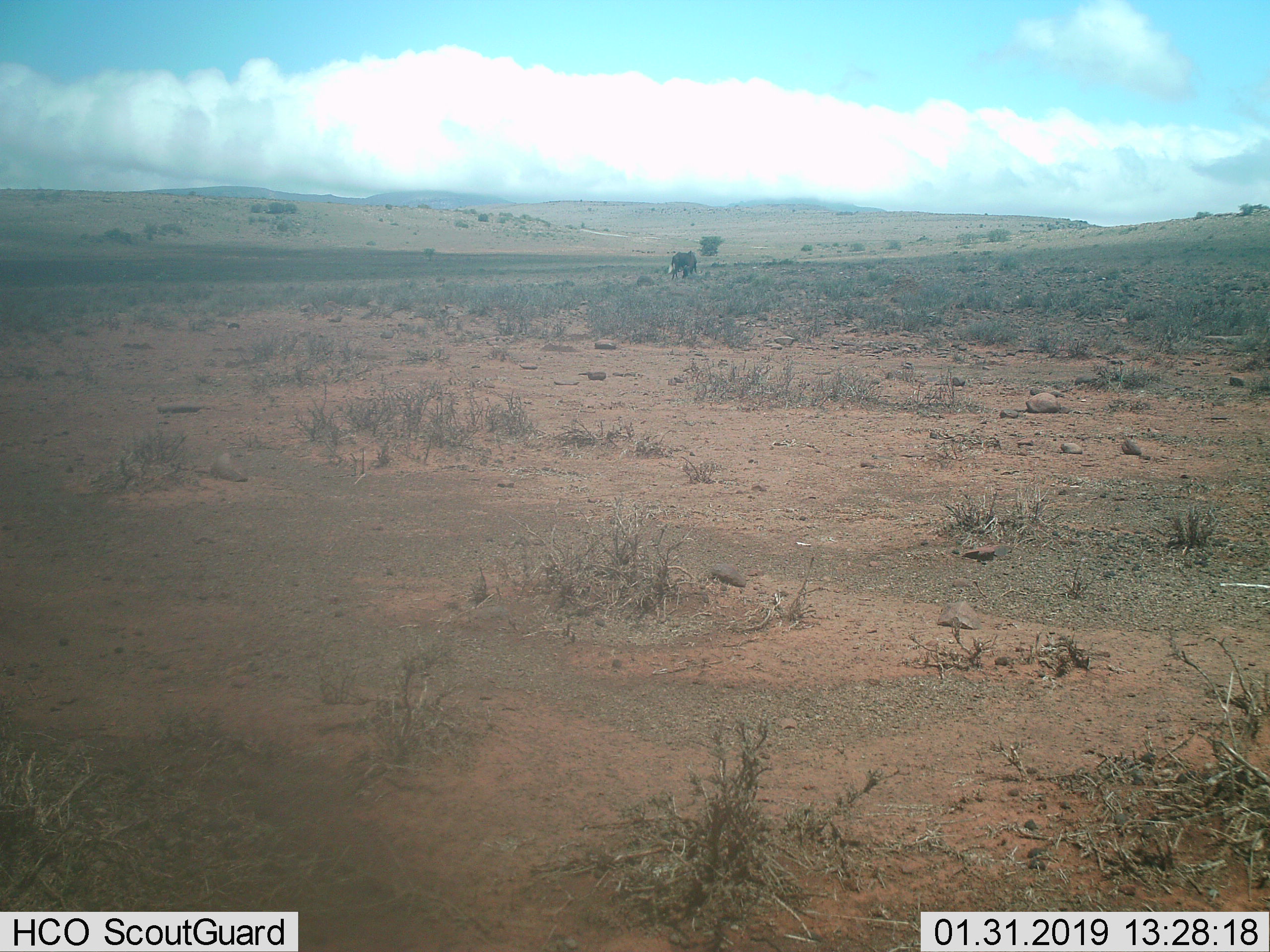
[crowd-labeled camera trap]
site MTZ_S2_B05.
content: unidentified animal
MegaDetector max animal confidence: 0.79